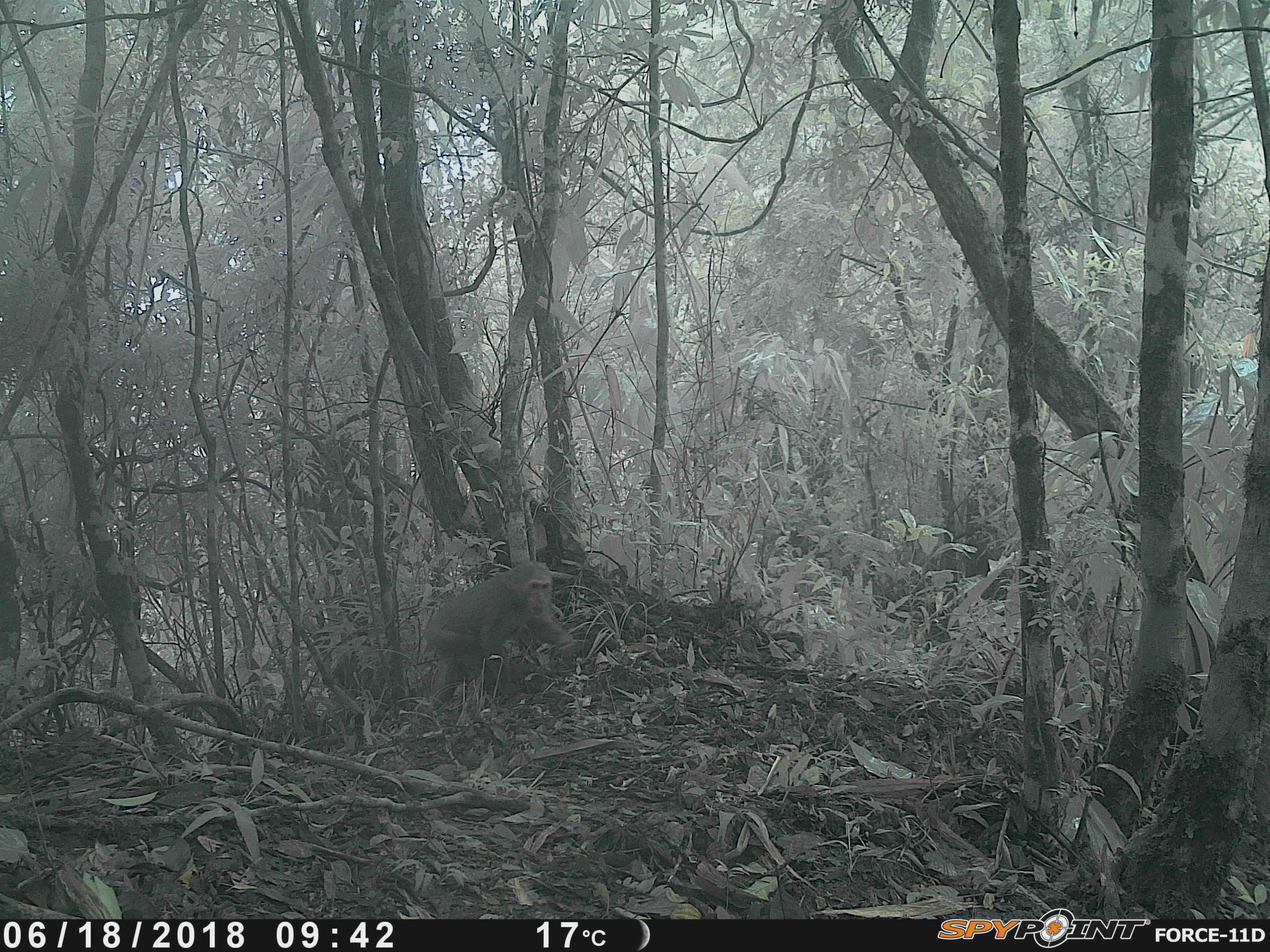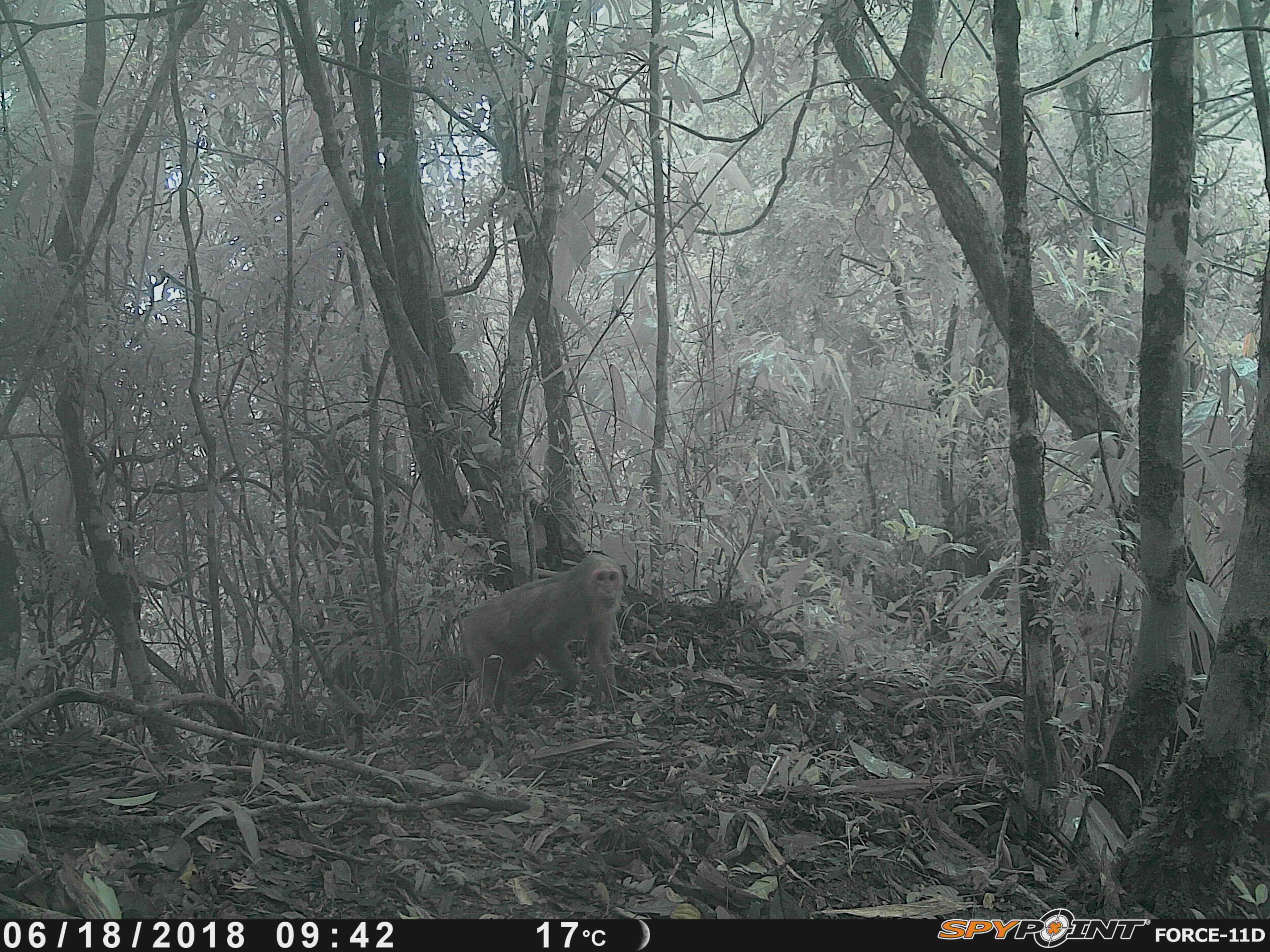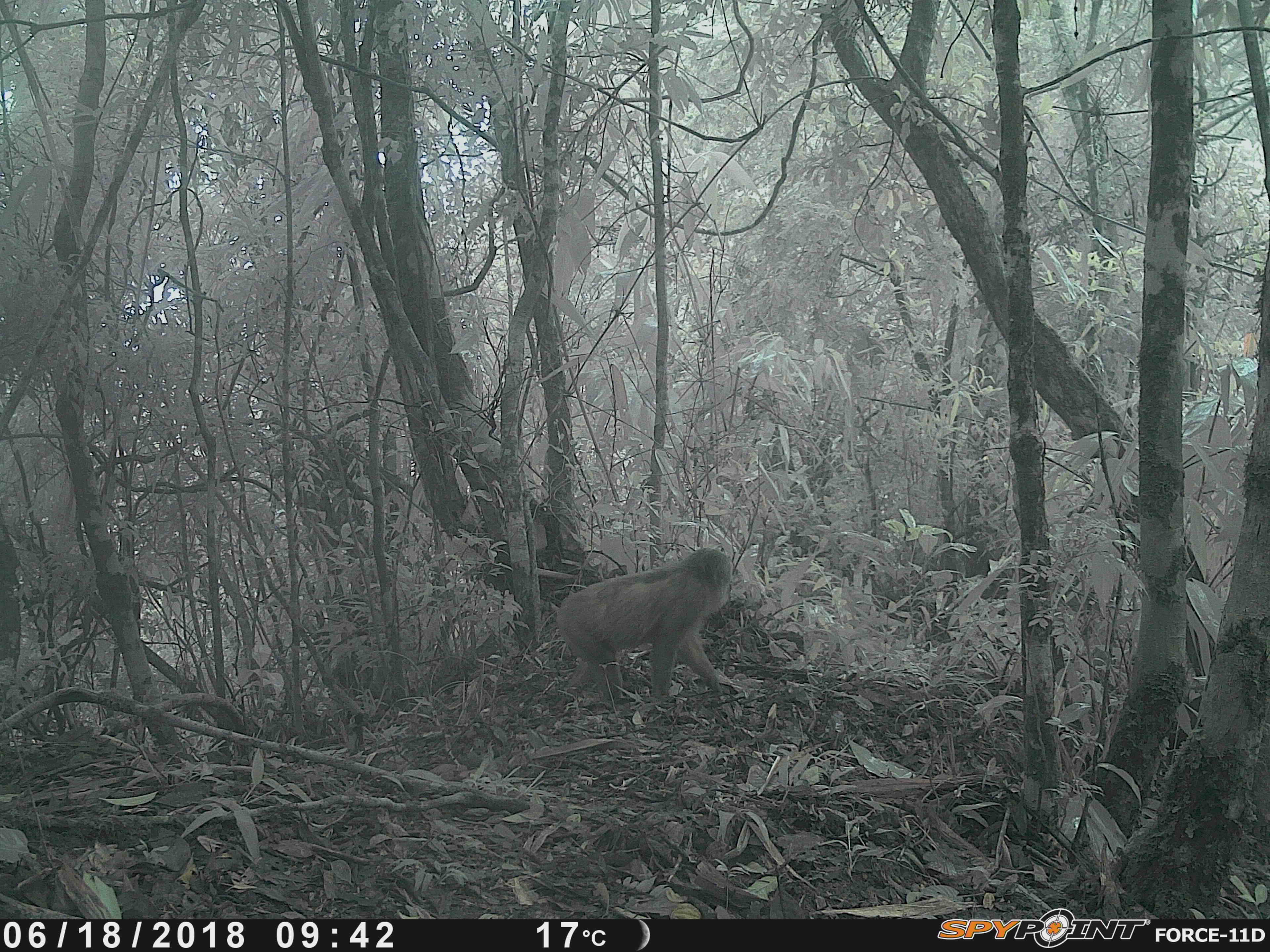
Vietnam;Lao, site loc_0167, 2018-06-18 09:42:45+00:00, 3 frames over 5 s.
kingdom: Animalia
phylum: Chordata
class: Mammalia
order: Primates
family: Cercopithecidae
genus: Macaca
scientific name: Macaca arctoides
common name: stump-tailed macaque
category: stump tailed macaque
Stump tailed macaque (stump-tailed macaque) (Macaca arctoides). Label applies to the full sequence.